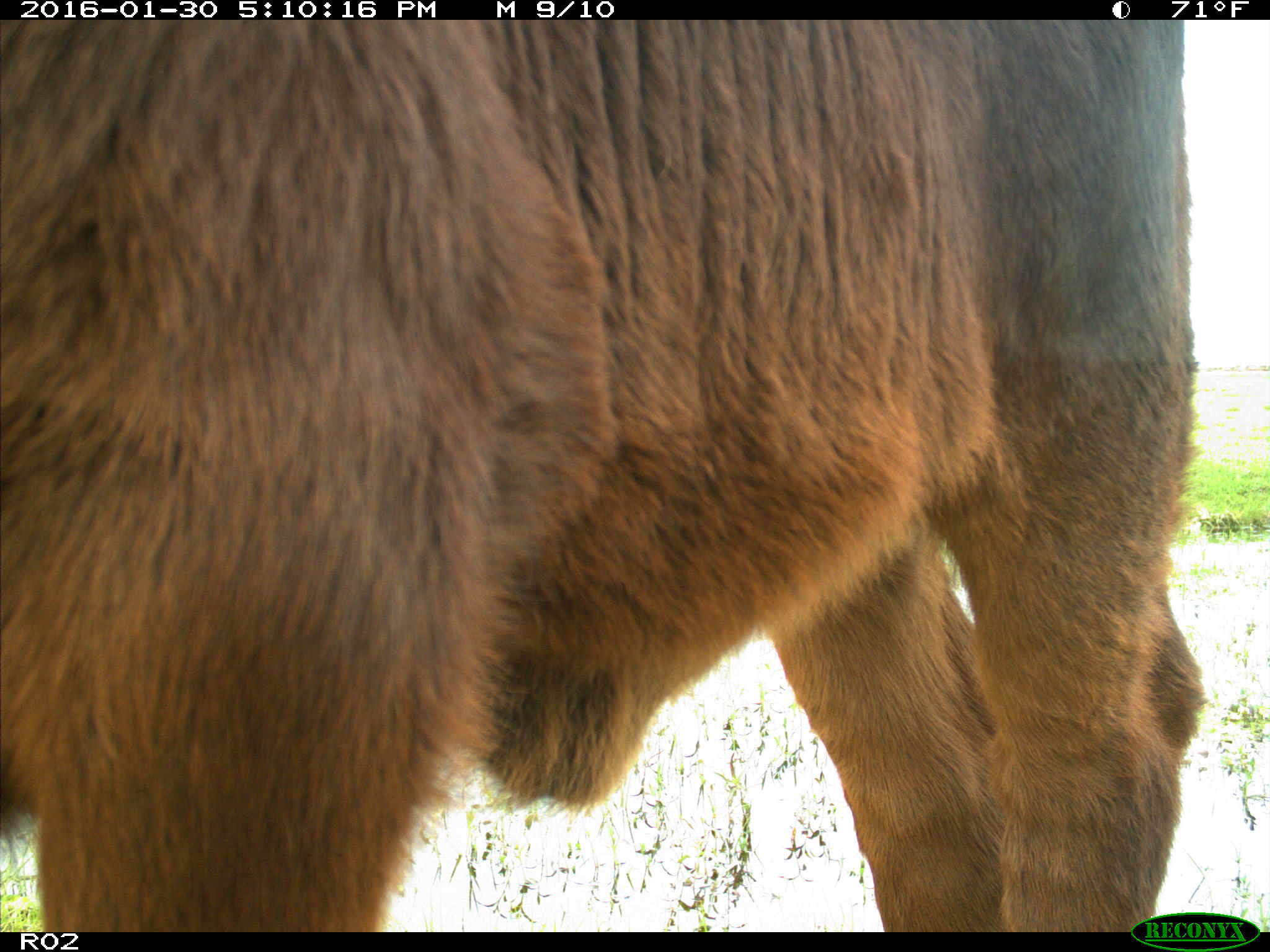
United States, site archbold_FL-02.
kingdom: Animalia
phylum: Chordata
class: Mammalia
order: Artiodactyla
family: Bovidae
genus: Bos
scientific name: Bos taurus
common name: domestic cow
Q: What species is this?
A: Bos taurus (domestic cow).